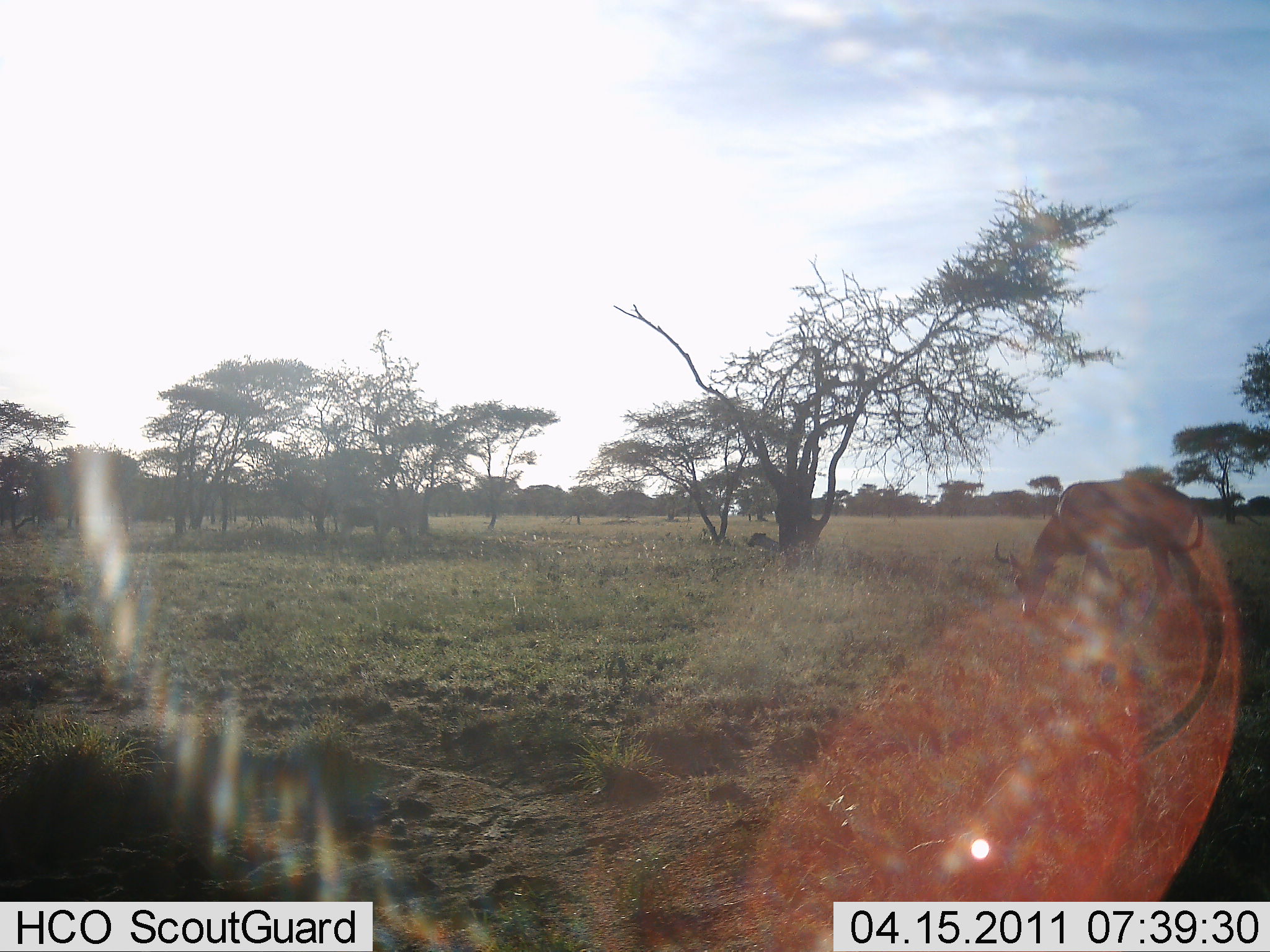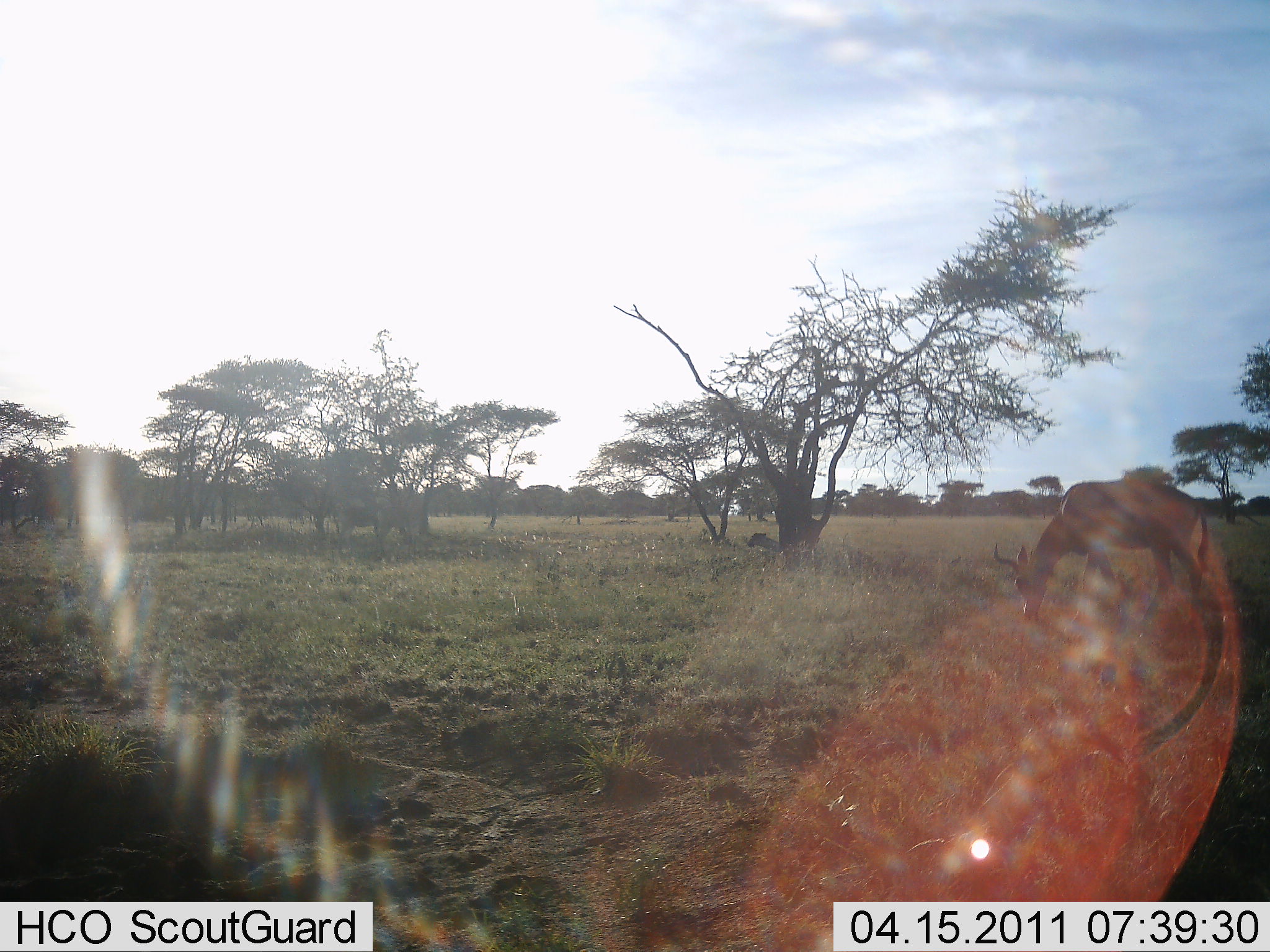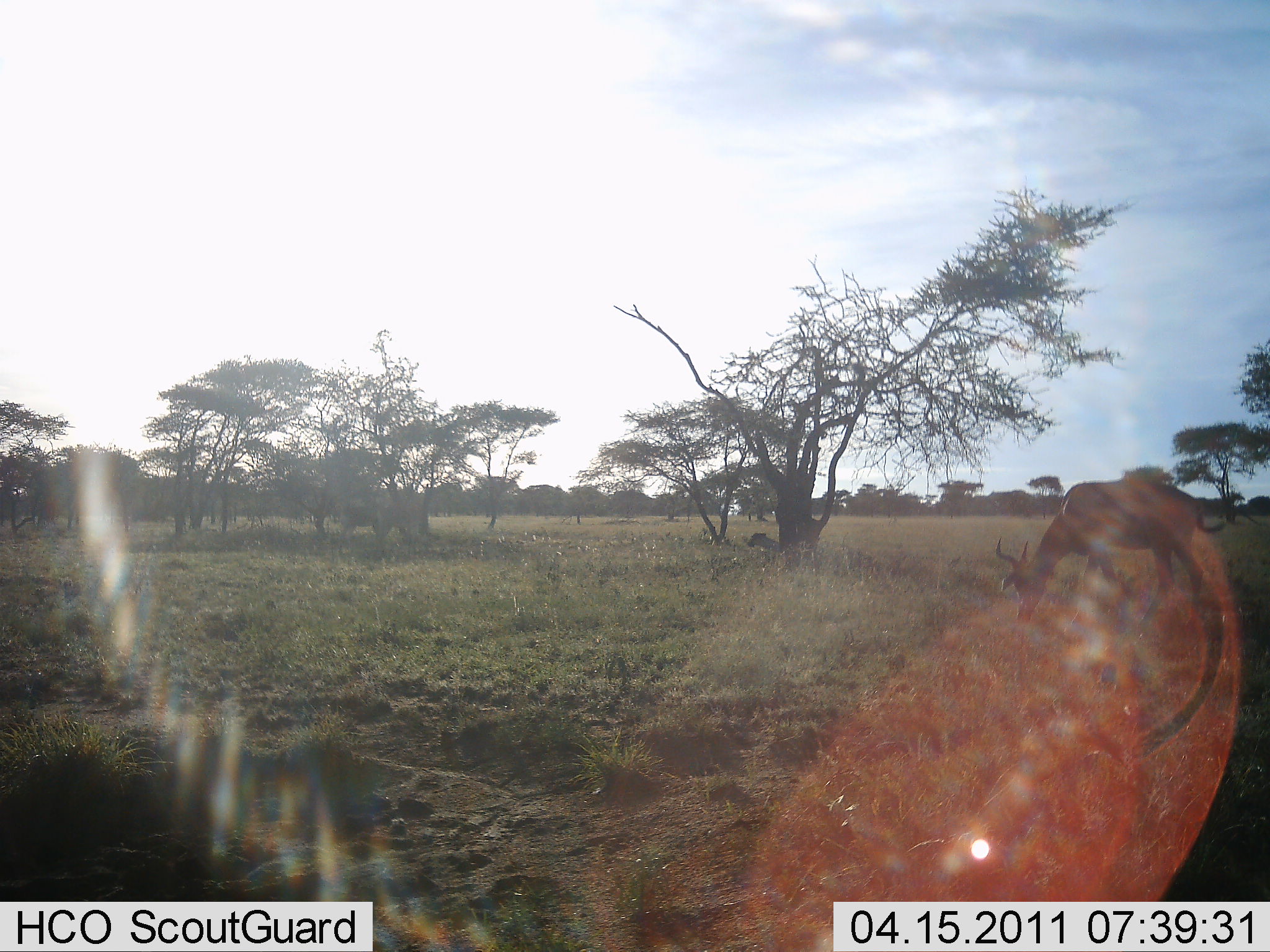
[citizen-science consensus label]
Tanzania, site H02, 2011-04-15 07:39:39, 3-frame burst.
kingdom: Animalia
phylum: Chordata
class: Mammalia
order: Artiodactyla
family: Bovidae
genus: Alcelaphus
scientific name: Alcelaphus buselaphus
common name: hartebeest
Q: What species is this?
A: Hartebeest (Alcelaphus buselaphus).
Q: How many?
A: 1.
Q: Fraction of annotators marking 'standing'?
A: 18%.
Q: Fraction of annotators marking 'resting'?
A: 0%.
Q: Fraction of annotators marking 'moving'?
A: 0%.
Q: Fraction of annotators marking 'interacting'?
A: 0%.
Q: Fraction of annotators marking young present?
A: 0%.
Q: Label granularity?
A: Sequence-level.